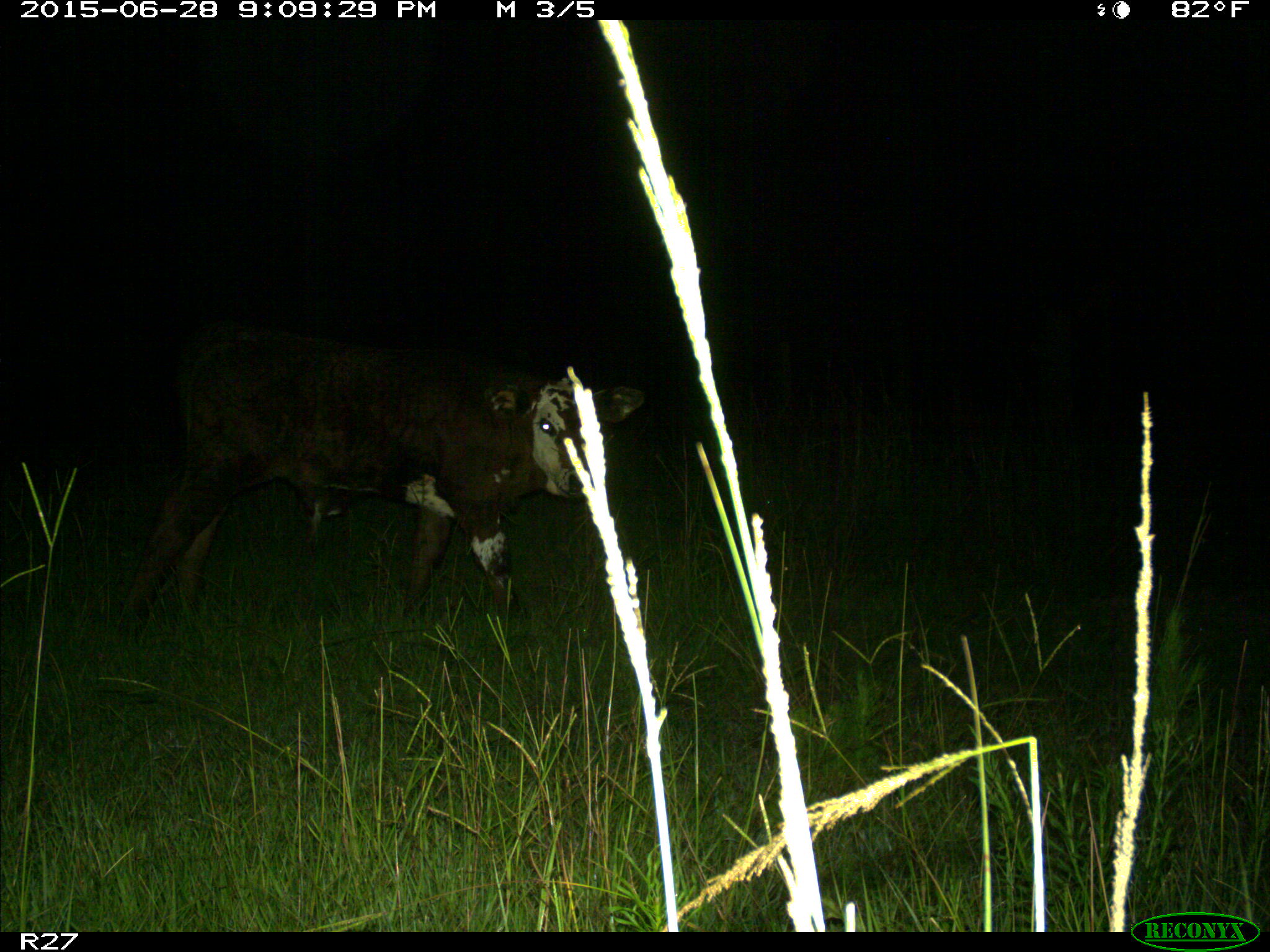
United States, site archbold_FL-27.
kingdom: Animalia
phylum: Chordata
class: Mammalia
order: Artiodactyla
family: Bovidae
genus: Bos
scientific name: Bos taurus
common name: domestic cow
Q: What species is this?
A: Bos taurus (domestic cow).